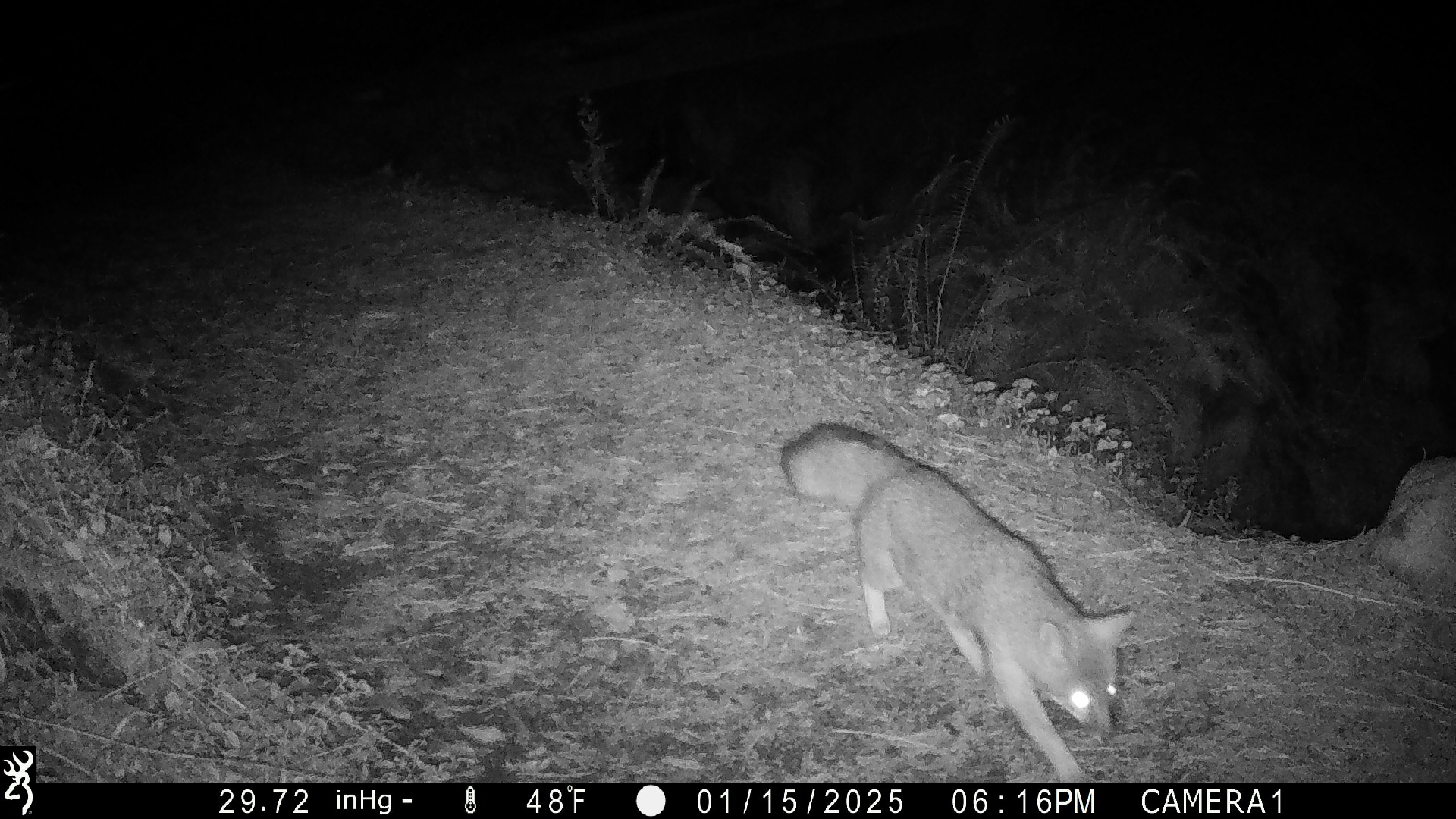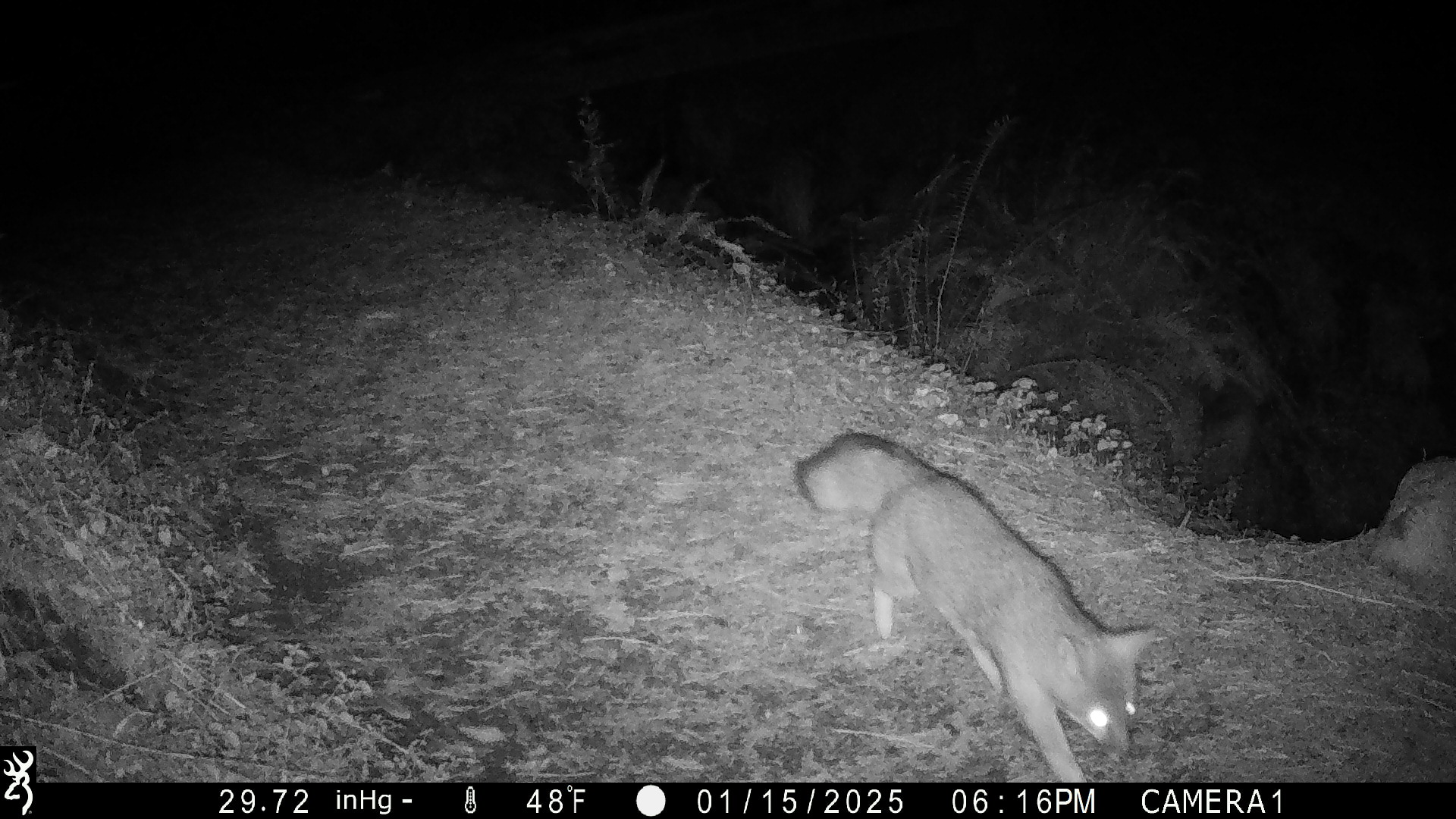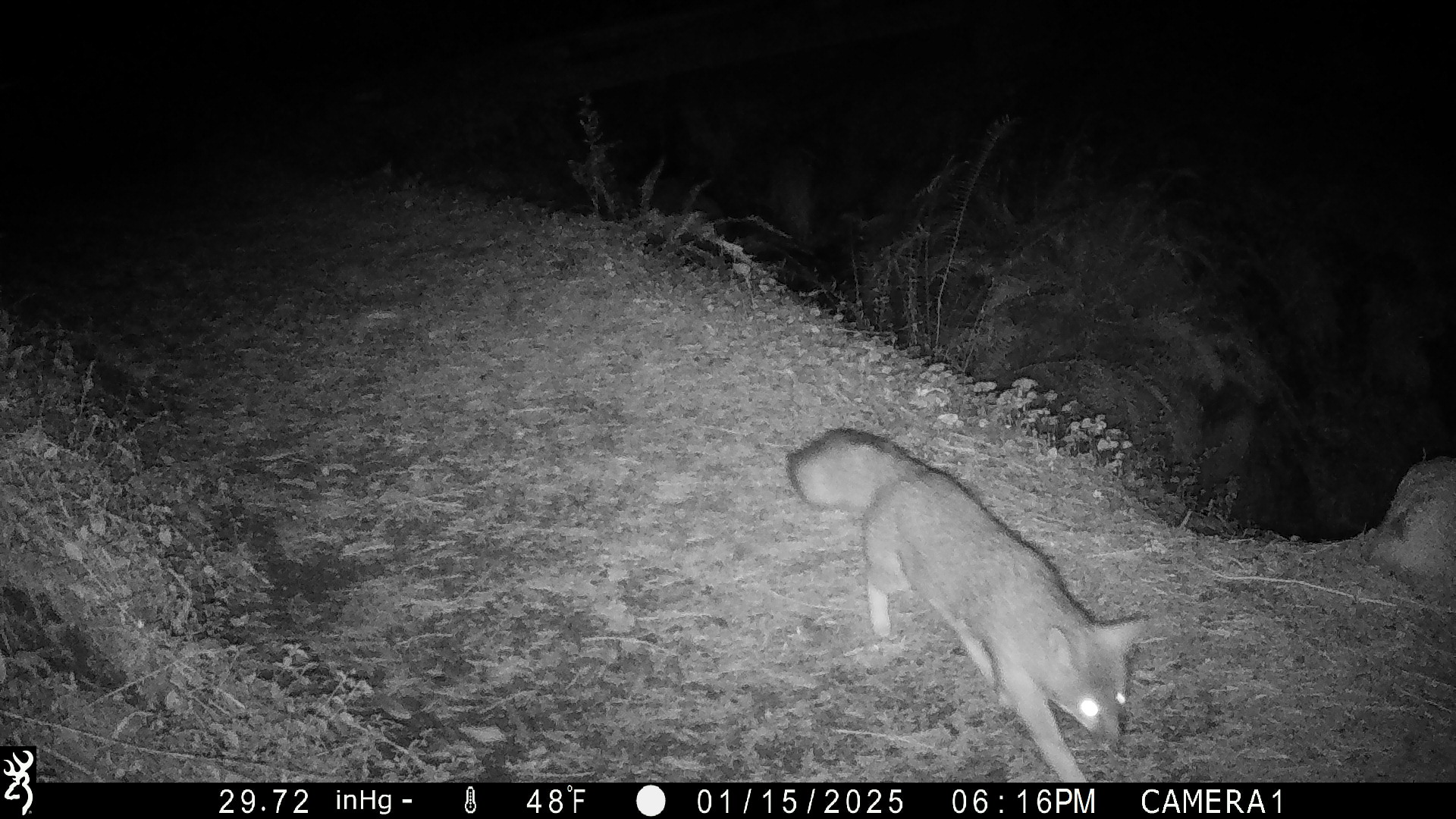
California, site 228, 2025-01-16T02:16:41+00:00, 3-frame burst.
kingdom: Animalia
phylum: Chordata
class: Mammalia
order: Carnivora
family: Canidae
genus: Urocyon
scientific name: Urocyon cinereoargenteus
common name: gray fox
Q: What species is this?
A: Gray fox (Urocyon cinereoargenteus).